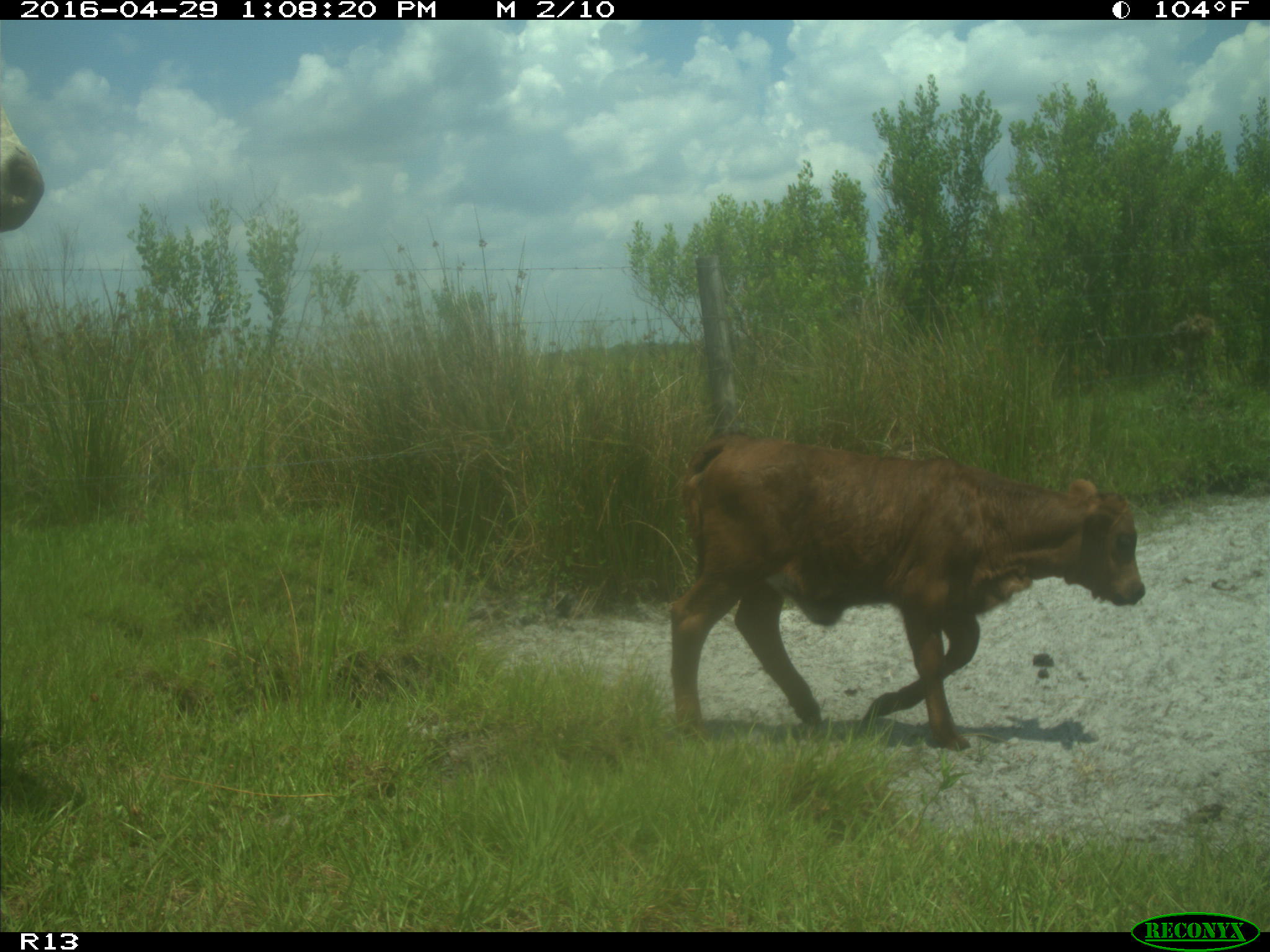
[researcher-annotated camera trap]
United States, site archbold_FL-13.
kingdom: Animalia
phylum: Chordata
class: Mammalia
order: Artiodactyla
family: Bovidae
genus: Bos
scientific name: Bos taurus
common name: domestic cow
Bos taurus (domestic cow).